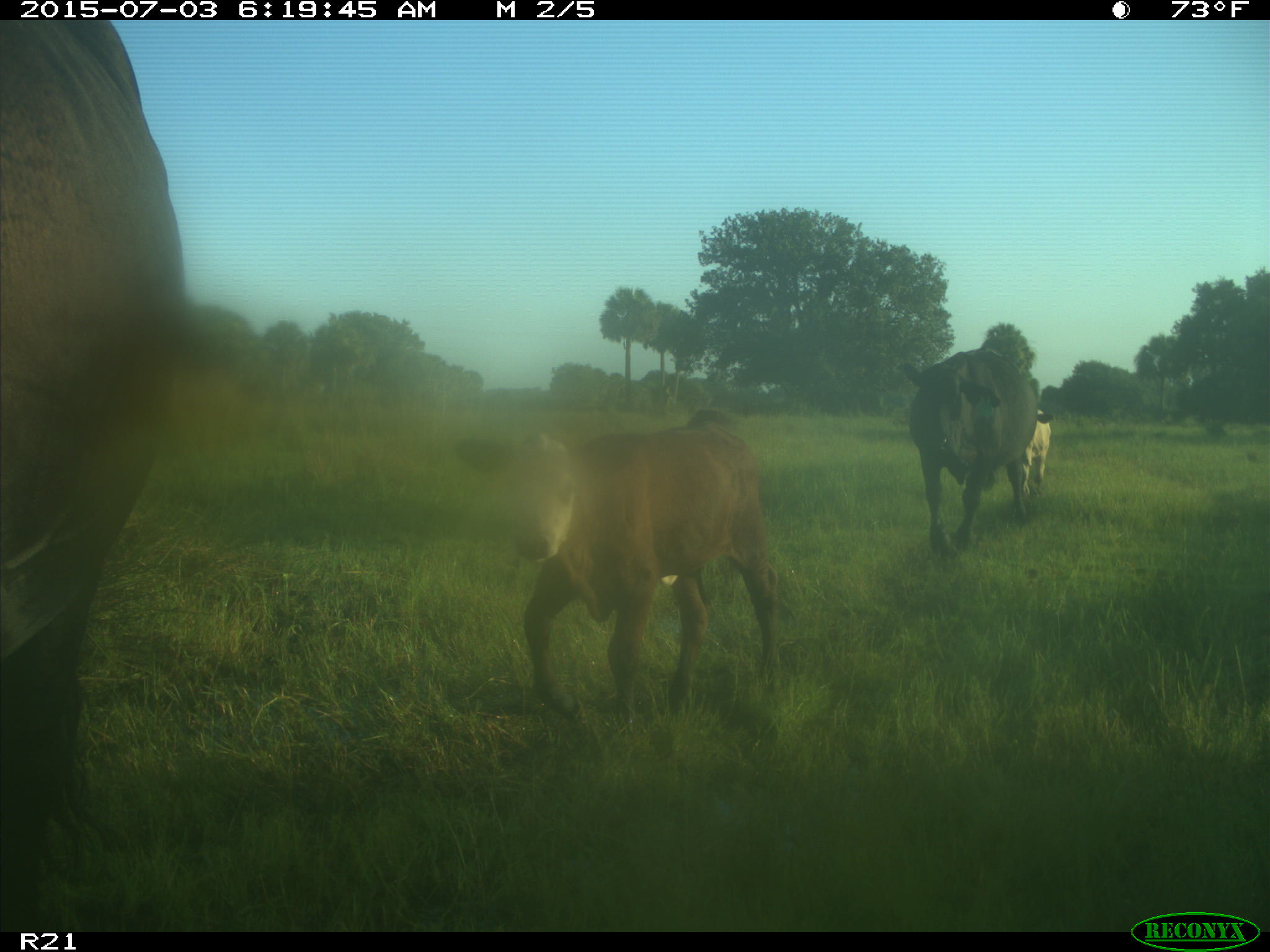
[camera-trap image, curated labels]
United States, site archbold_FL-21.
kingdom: Animalia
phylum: Chordata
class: Mammalia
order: Artiodactyla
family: Bovidae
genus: Bos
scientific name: Bos taurus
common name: domestic cow